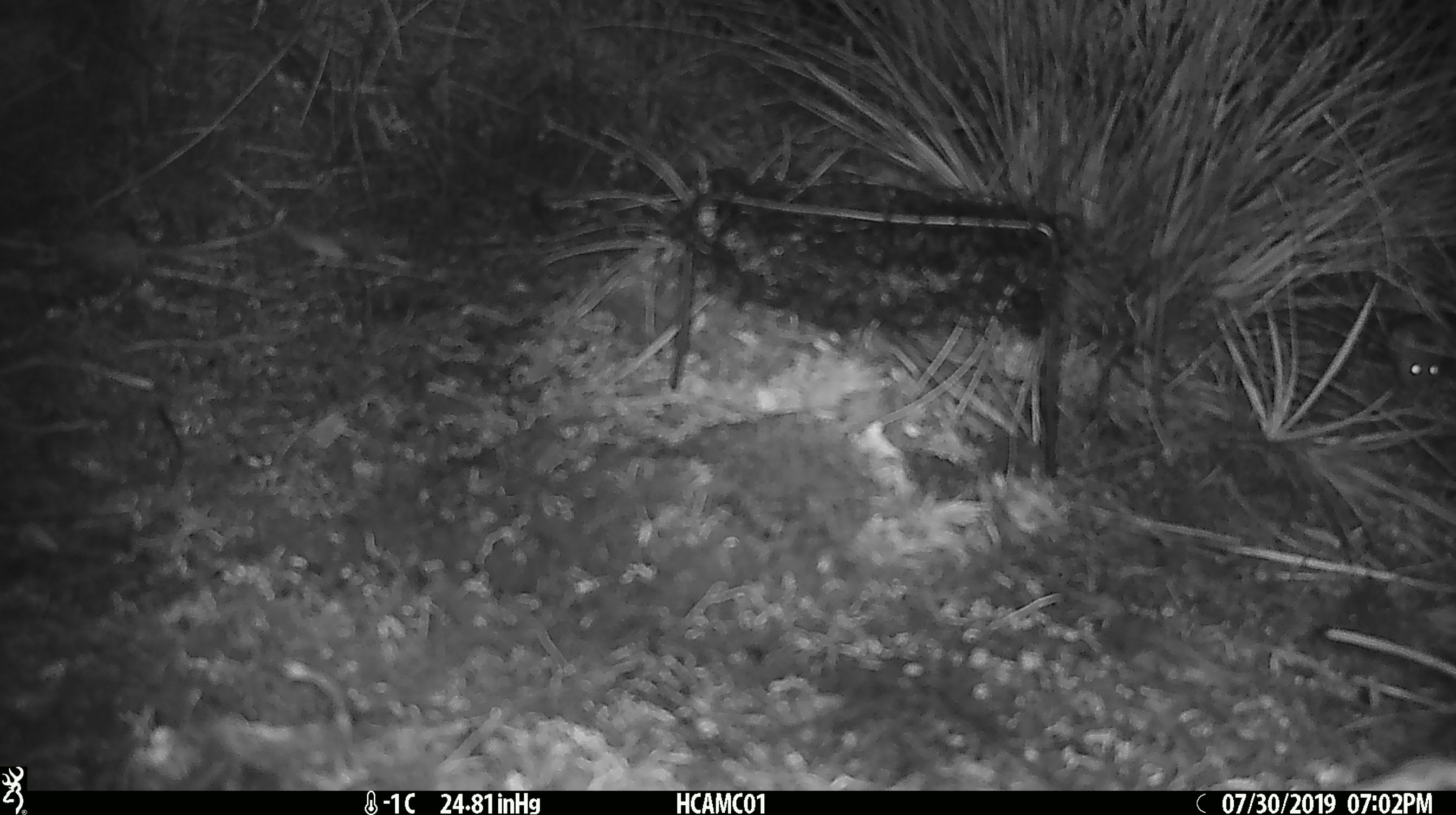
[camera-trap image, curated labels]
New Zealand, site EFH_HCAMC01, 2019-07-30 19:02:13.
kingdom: Animalia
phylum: Chordata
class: Mammalia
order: Rodentia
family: Muridae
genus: Mus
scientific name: Mus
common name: mouse